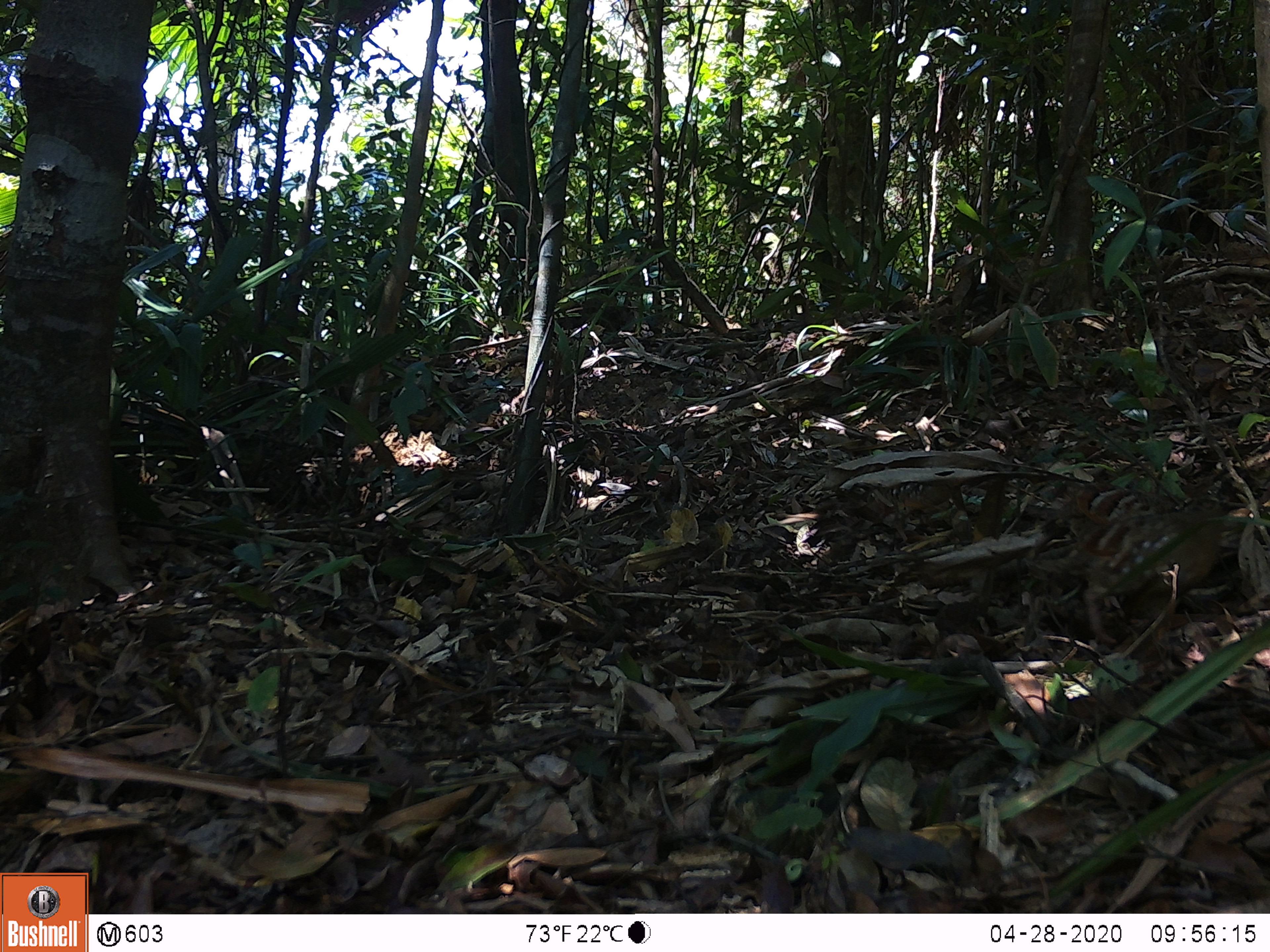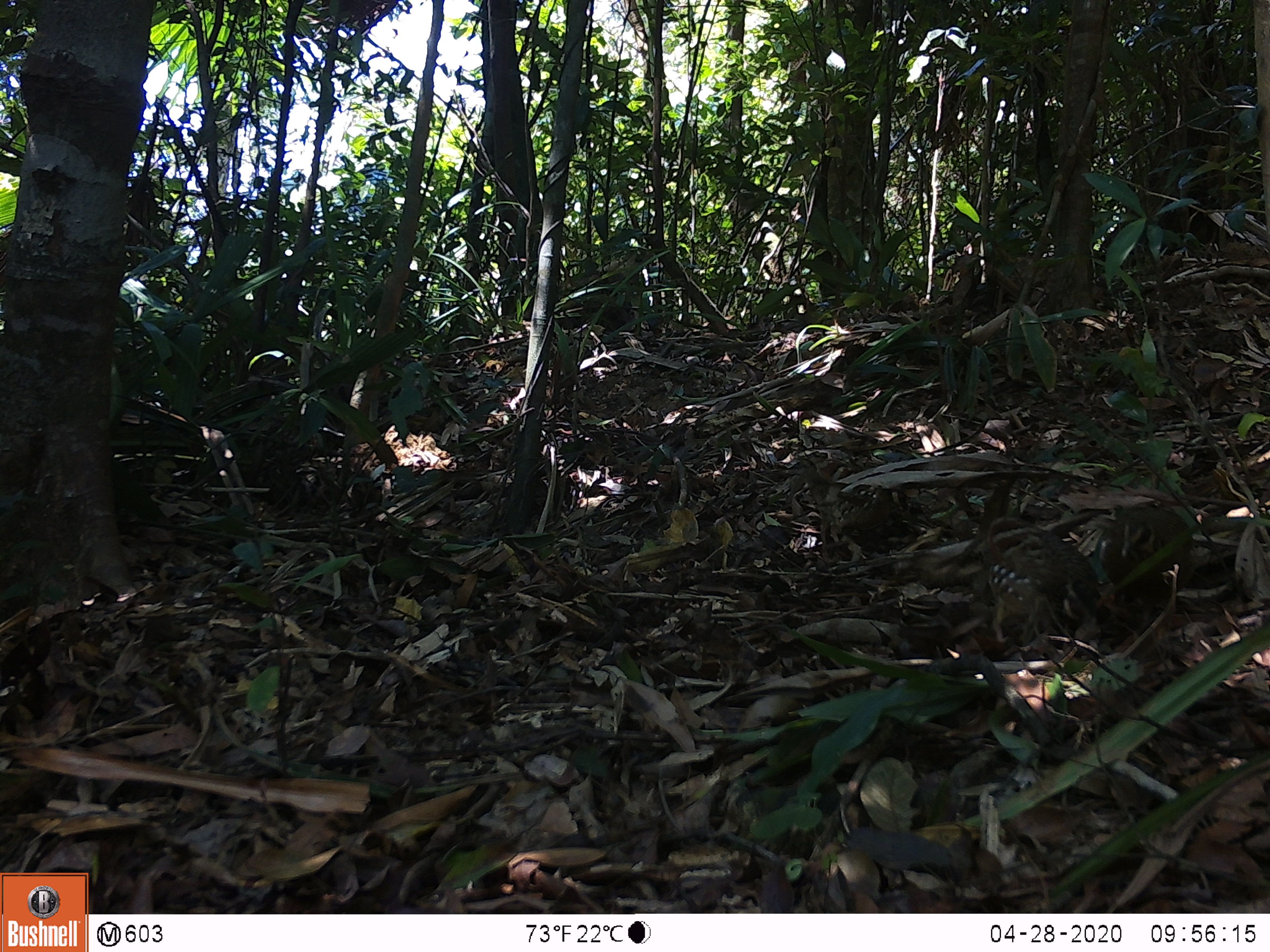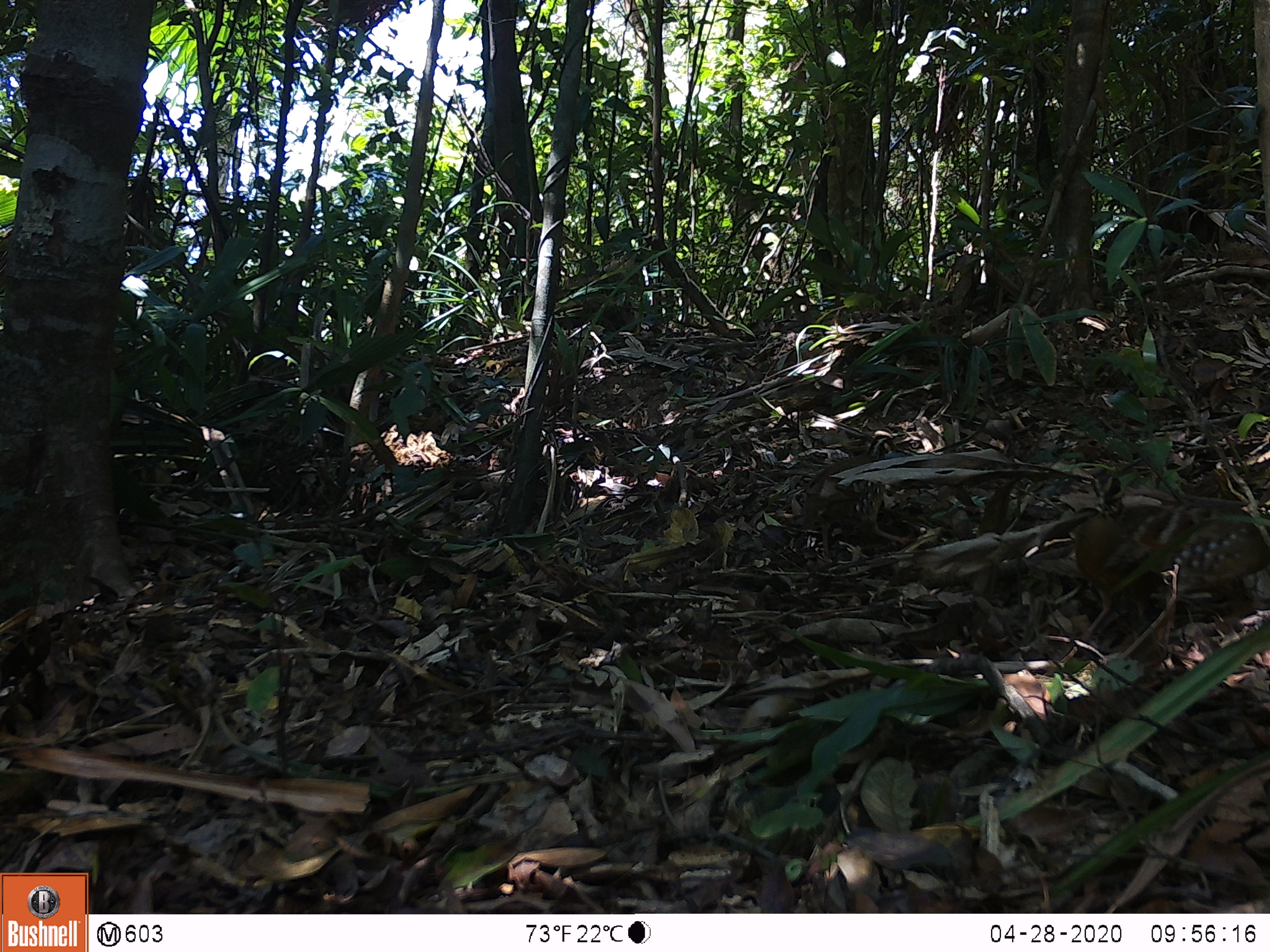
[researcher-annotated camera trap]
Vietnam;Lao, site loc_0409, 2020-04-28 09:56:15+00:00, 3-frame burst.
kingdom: Animalia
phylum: Chordata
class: Aves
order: Galliformes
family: Phasianidae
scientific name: Phasianidae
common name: partridge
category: unidentified partridge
Unidentified partridge (partridge) (Phasianidae). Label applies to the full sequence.